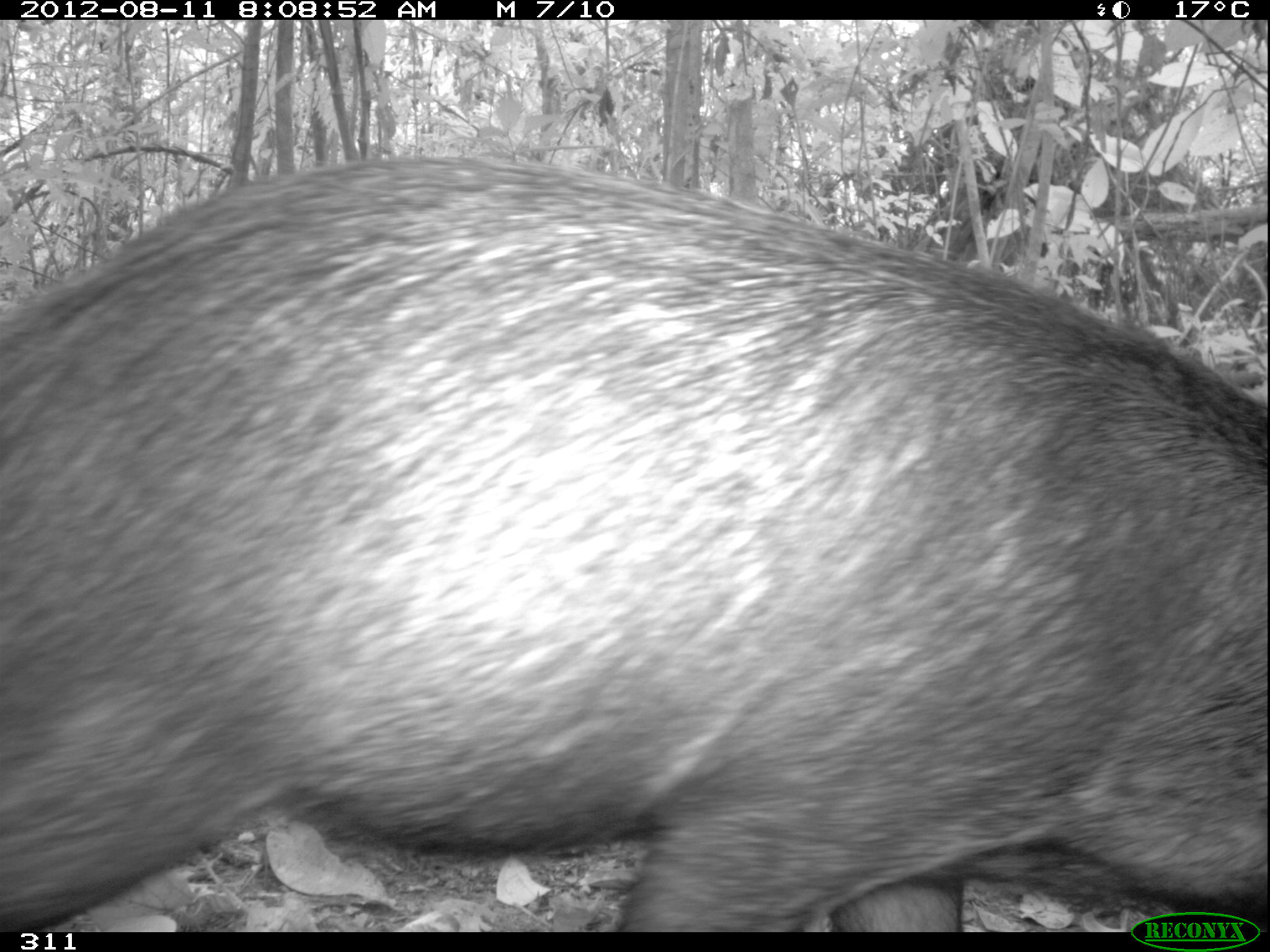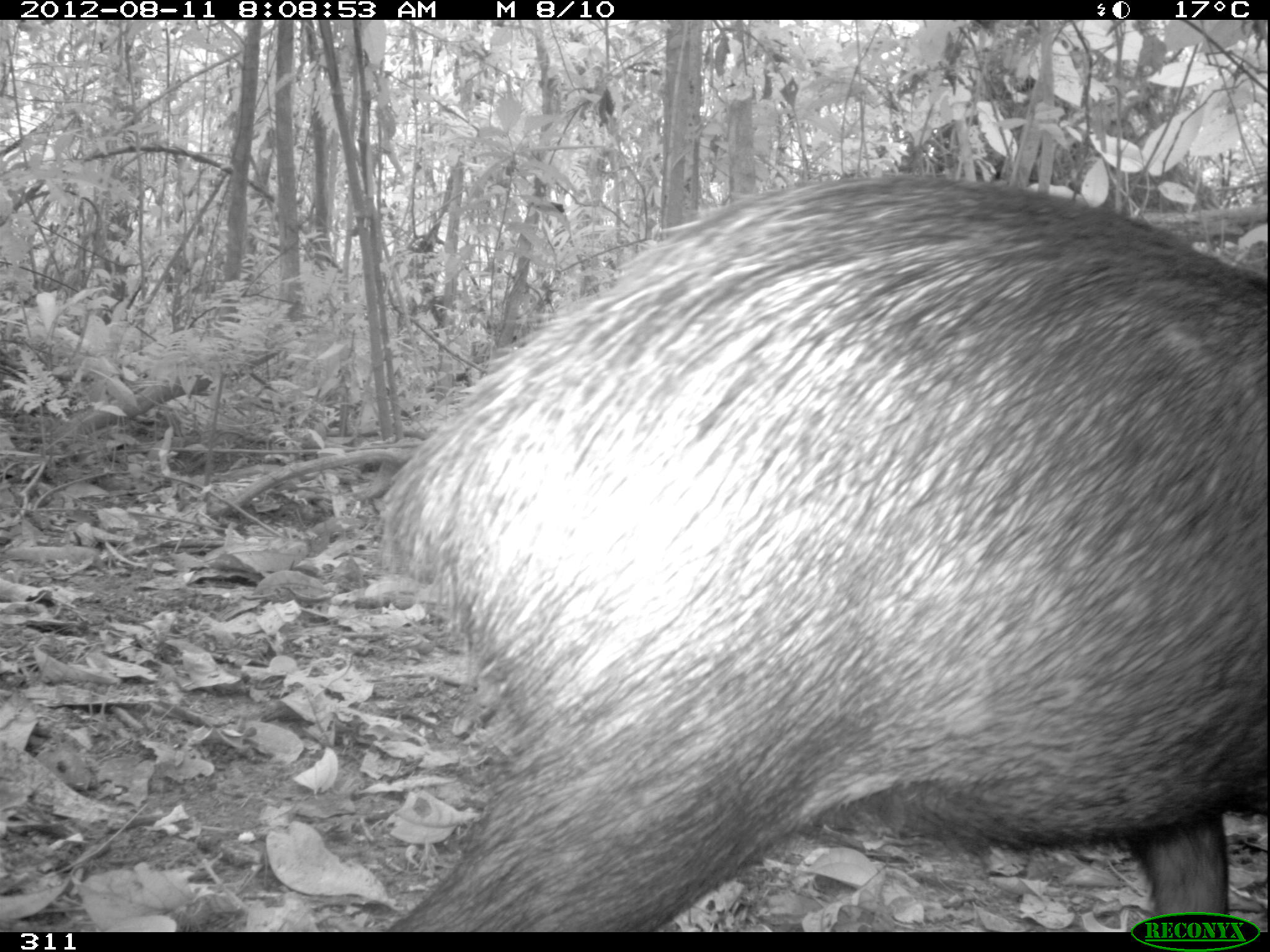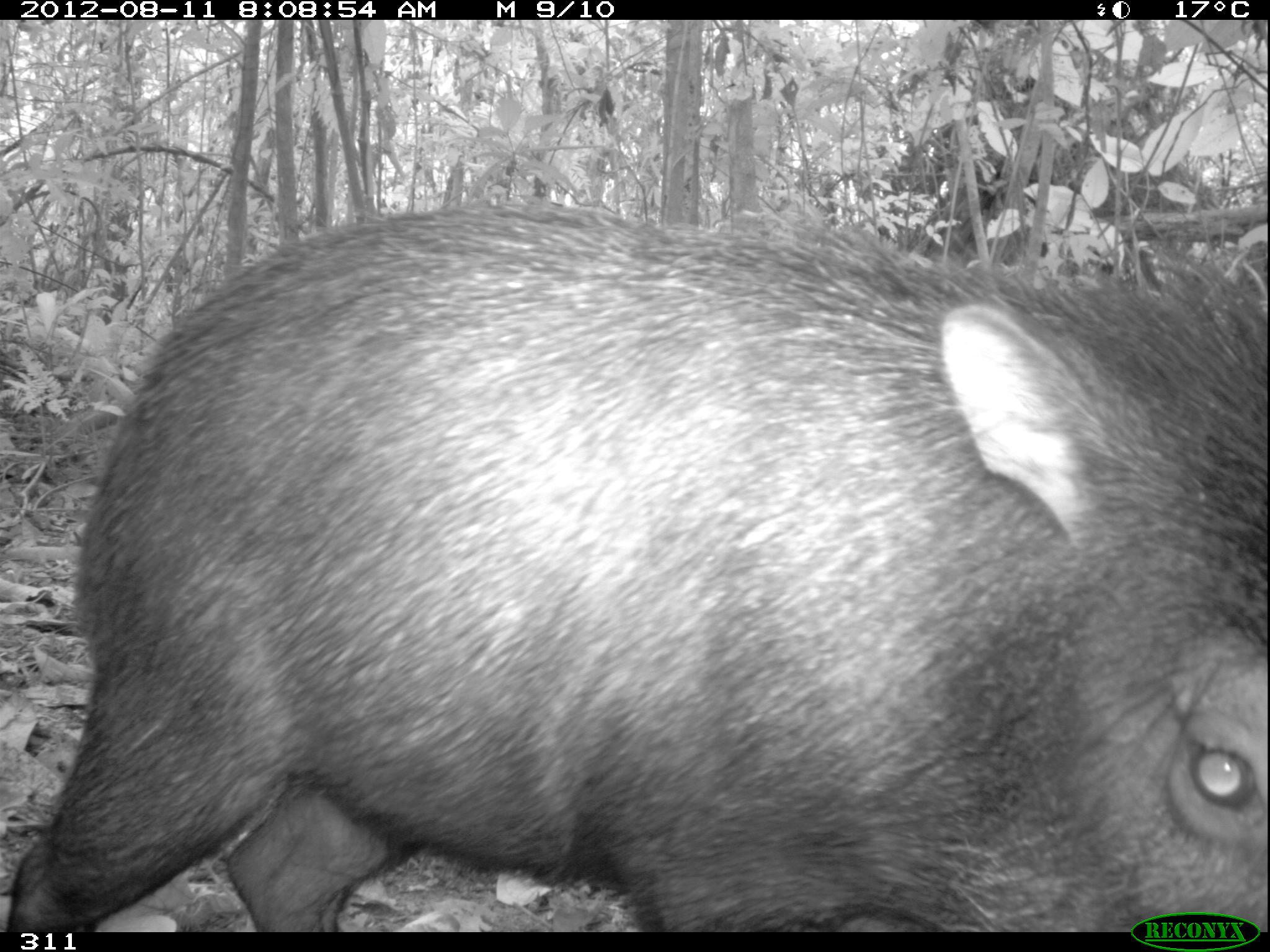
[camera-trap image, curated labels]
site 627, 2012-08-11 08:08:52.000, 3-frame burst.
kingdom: Animalia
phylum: Chordata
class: Mammalia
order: Artiodactyla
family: Tayassuidae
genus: Tayassu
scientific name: Tayassu pecari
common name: white-lipped peccary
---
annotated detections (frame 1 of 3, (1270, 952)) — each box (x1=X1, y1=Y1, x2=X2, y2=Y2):
tayassu pecari: (x1=0, y1=148, x2=1270, y2=932)